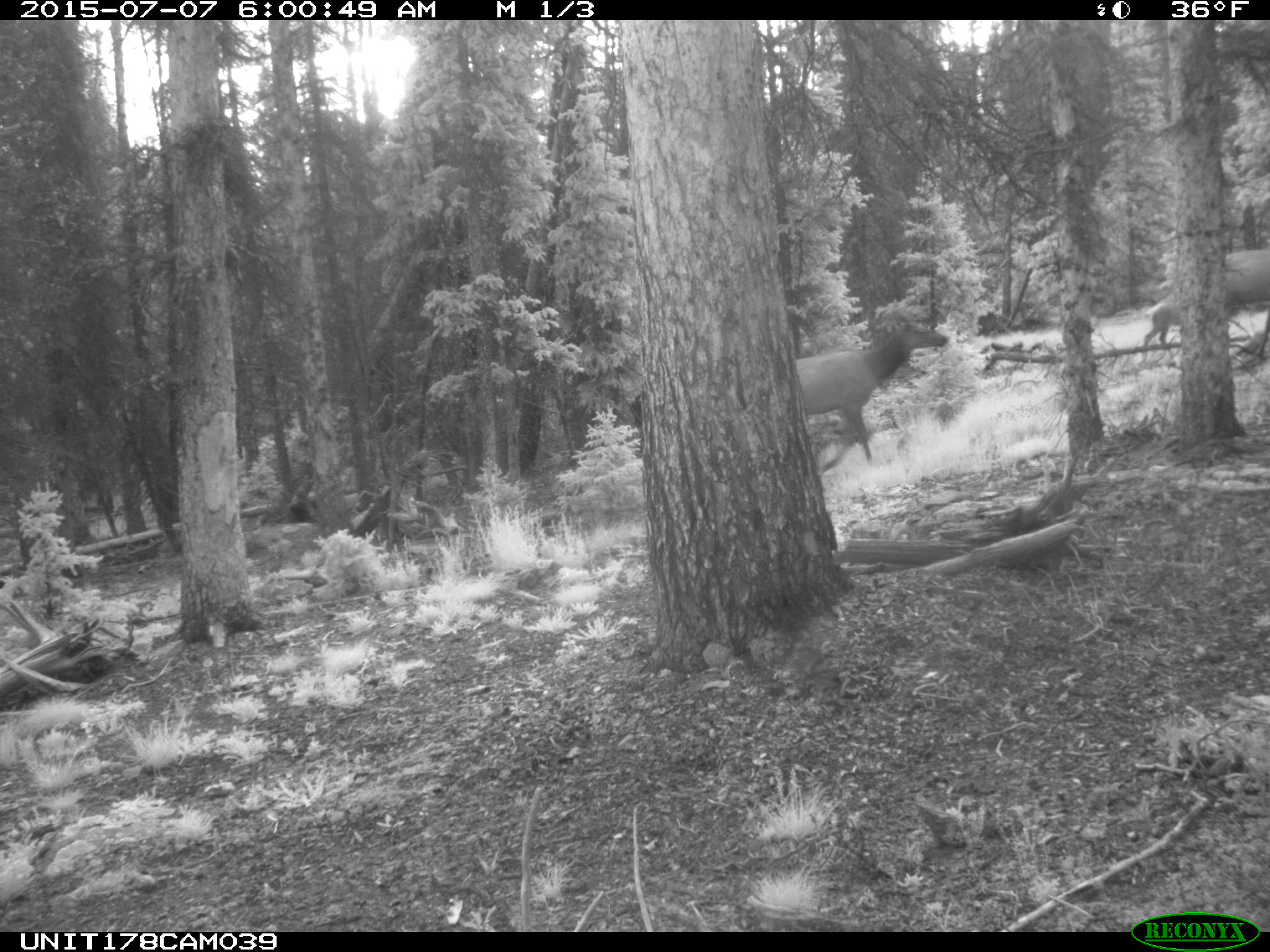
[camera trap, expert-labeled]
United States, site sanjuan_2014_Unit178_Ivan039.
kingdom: Animalia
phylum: Chordata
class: Mammalia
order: Artiodactyla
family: Cervidae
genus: Cervus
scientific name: Cervus elaphus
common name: red deer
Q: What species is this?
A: Cervus elaphus (red deer).